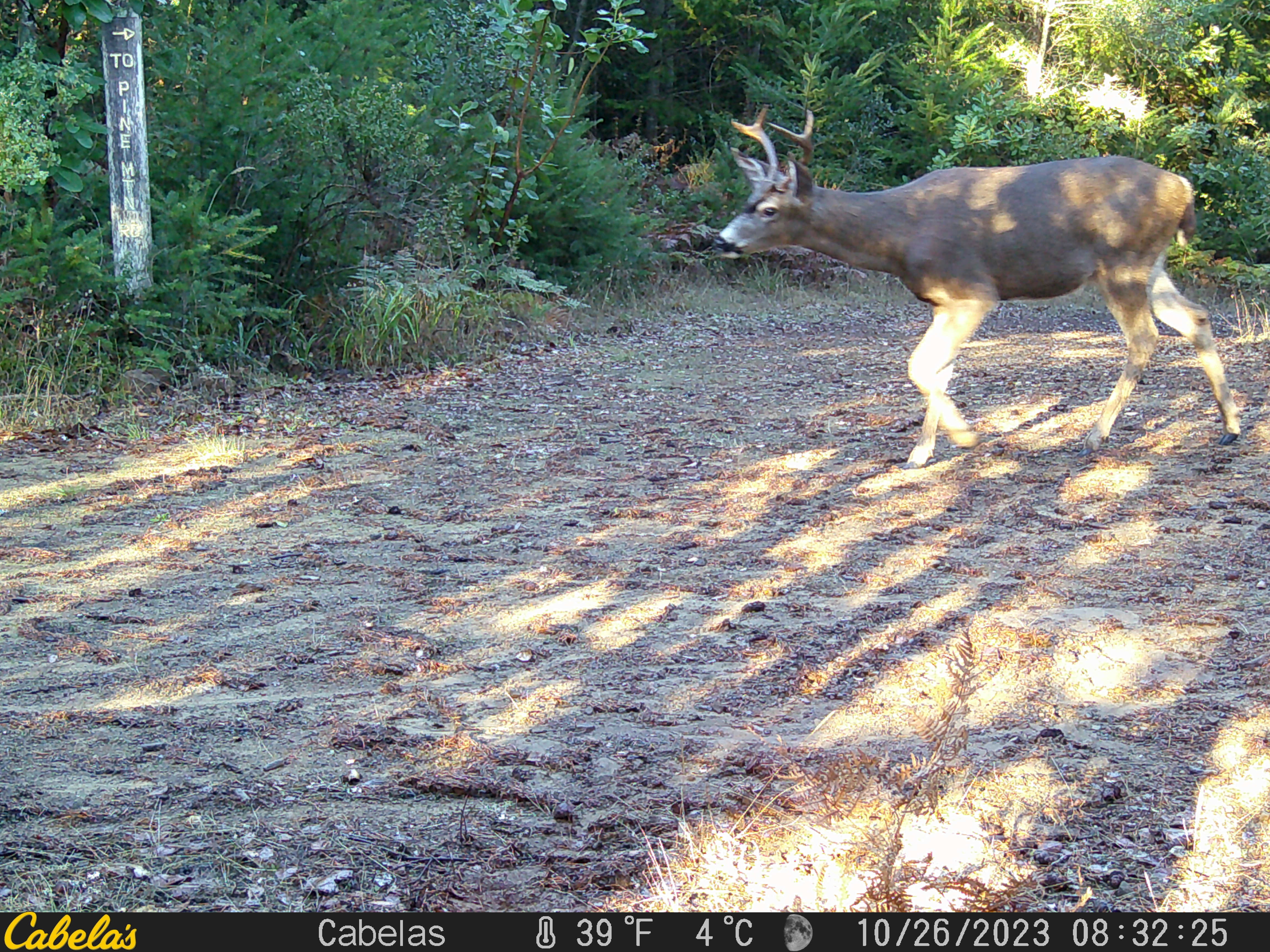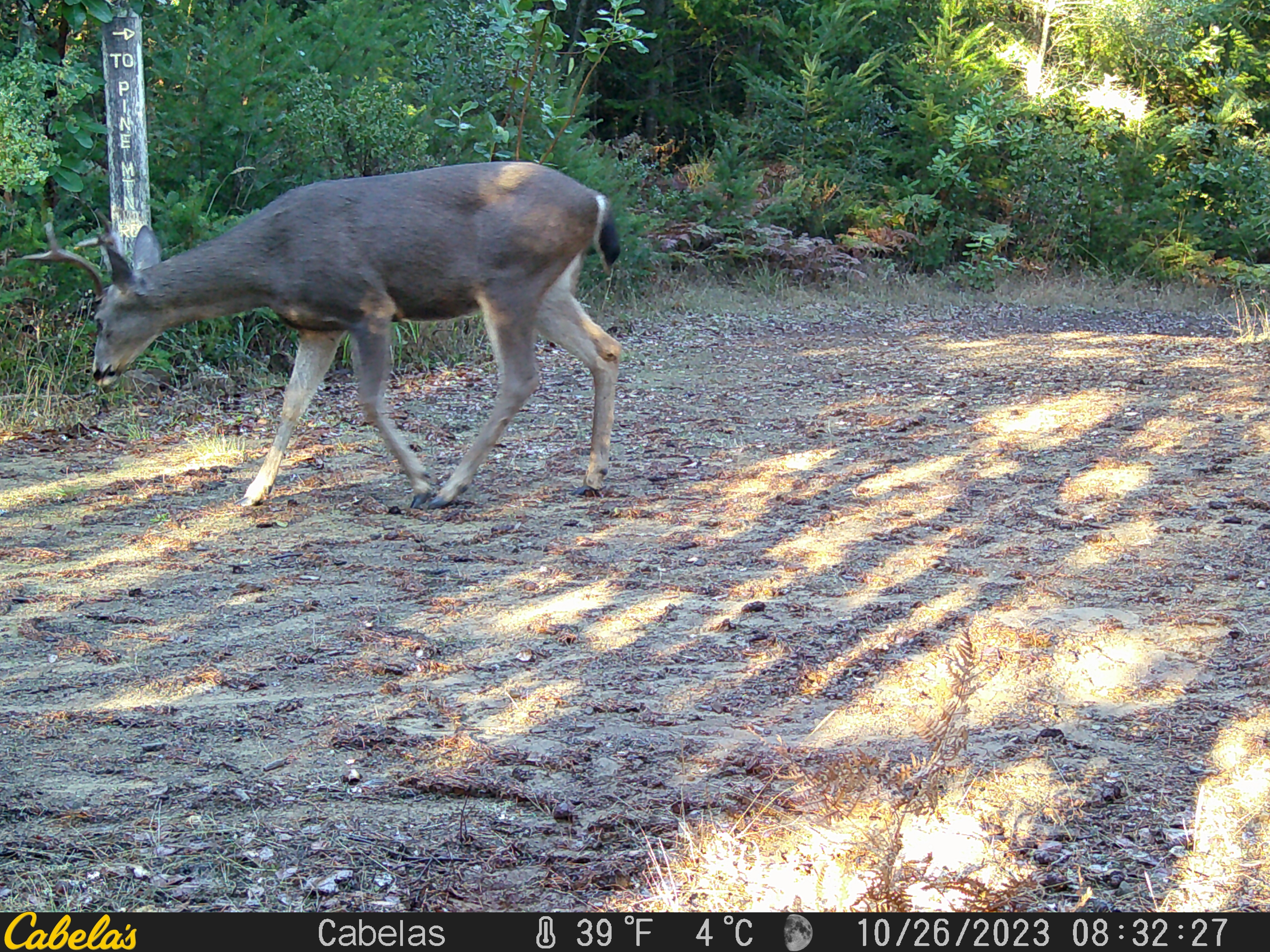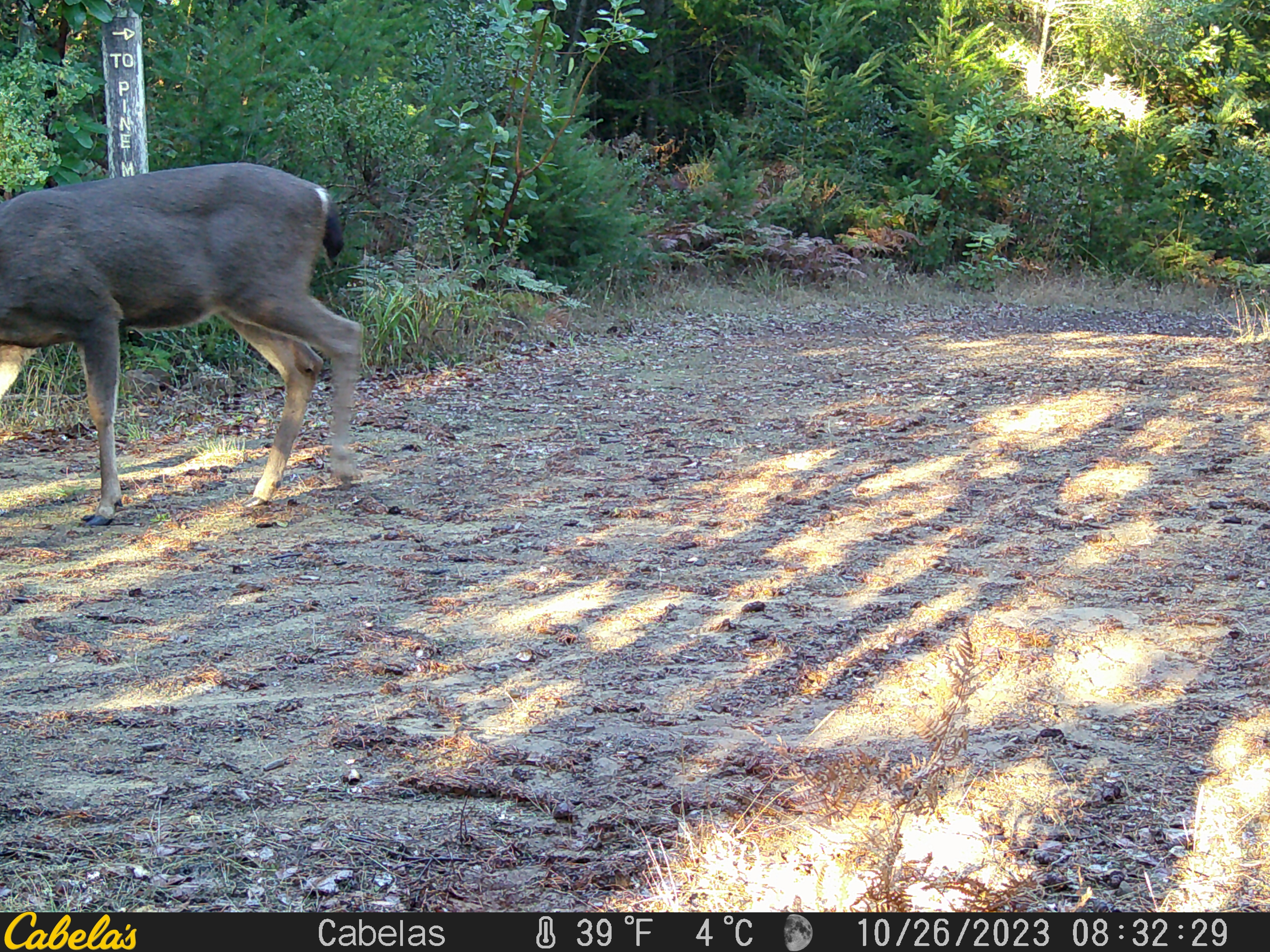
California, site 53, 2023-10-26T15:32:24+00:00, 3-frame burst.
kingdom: Animalia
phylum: Chordata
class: Mammalia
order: Artiodactyla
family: Cervidae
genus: Odocoileus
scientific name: Odocoileus hemionus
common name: mule deer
Mule deer (Odocoileus hemionus).